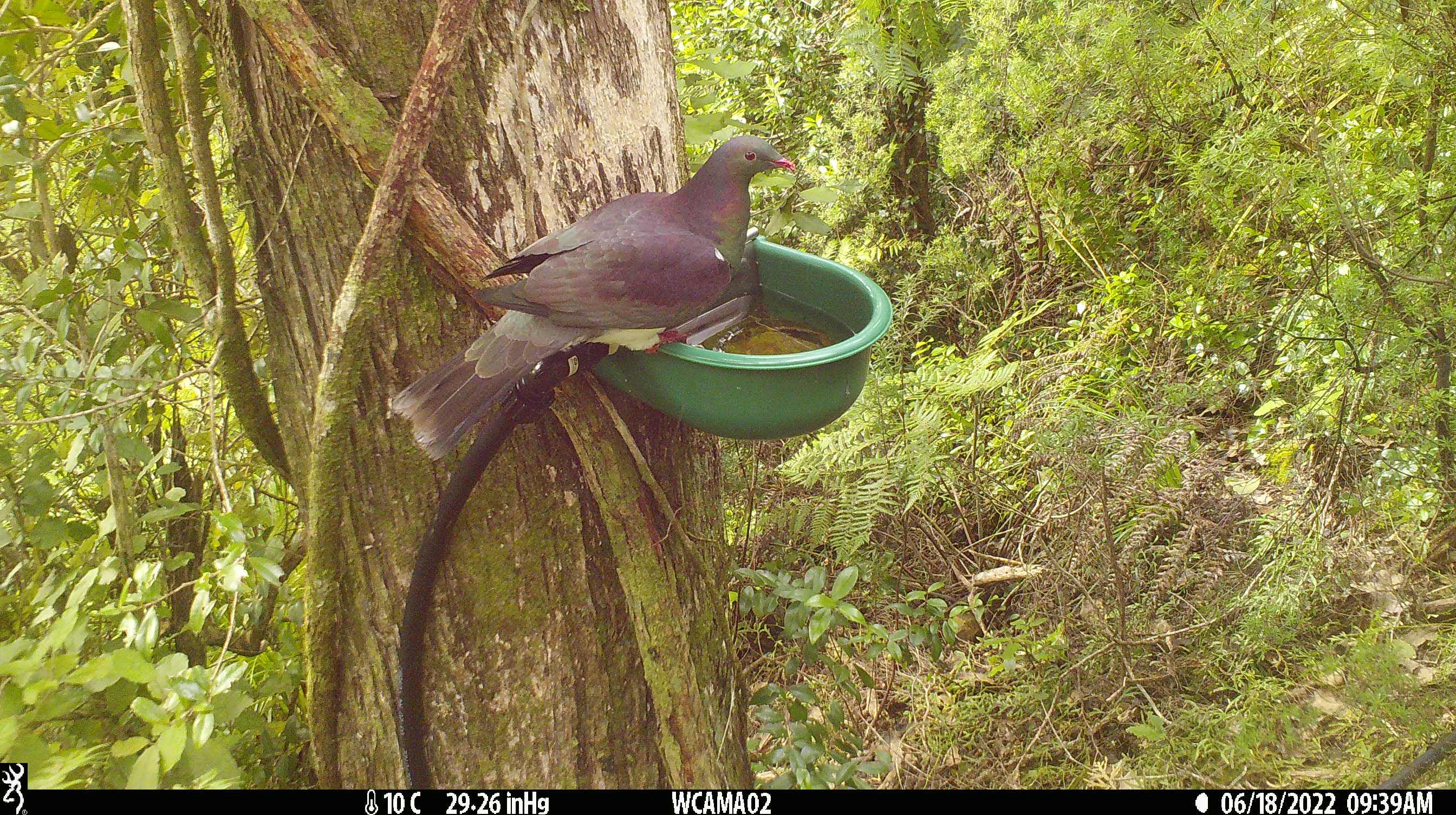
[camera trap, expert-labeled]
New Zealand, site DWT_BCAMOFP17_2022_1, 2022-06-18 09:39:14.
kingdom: Animalia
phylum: Chordata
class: Aves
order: Columbiformes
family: Columbidae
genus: Hemiphaga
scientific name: Hemiphaga novaeseelandiae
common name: new zealand pigeon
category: kereru